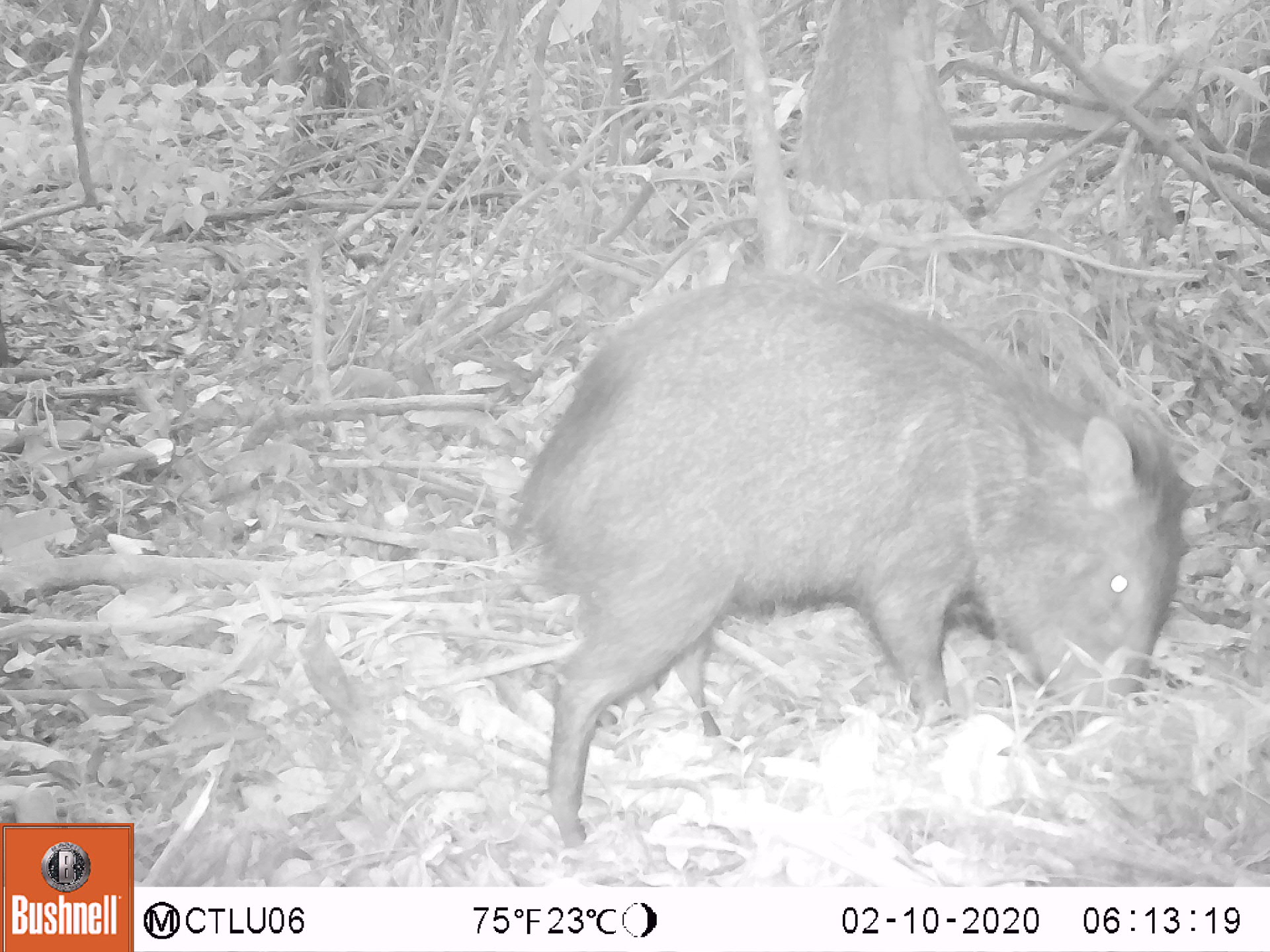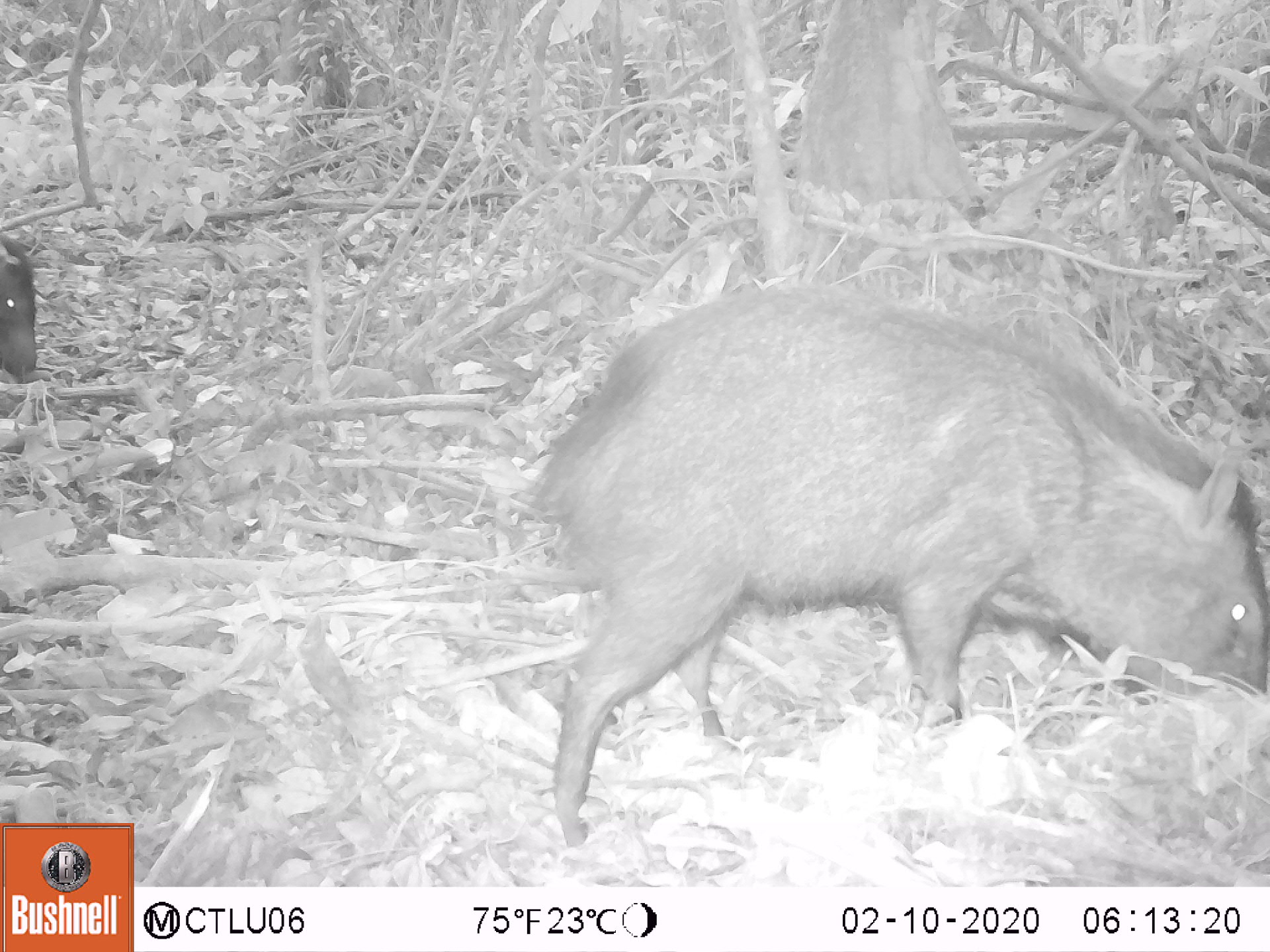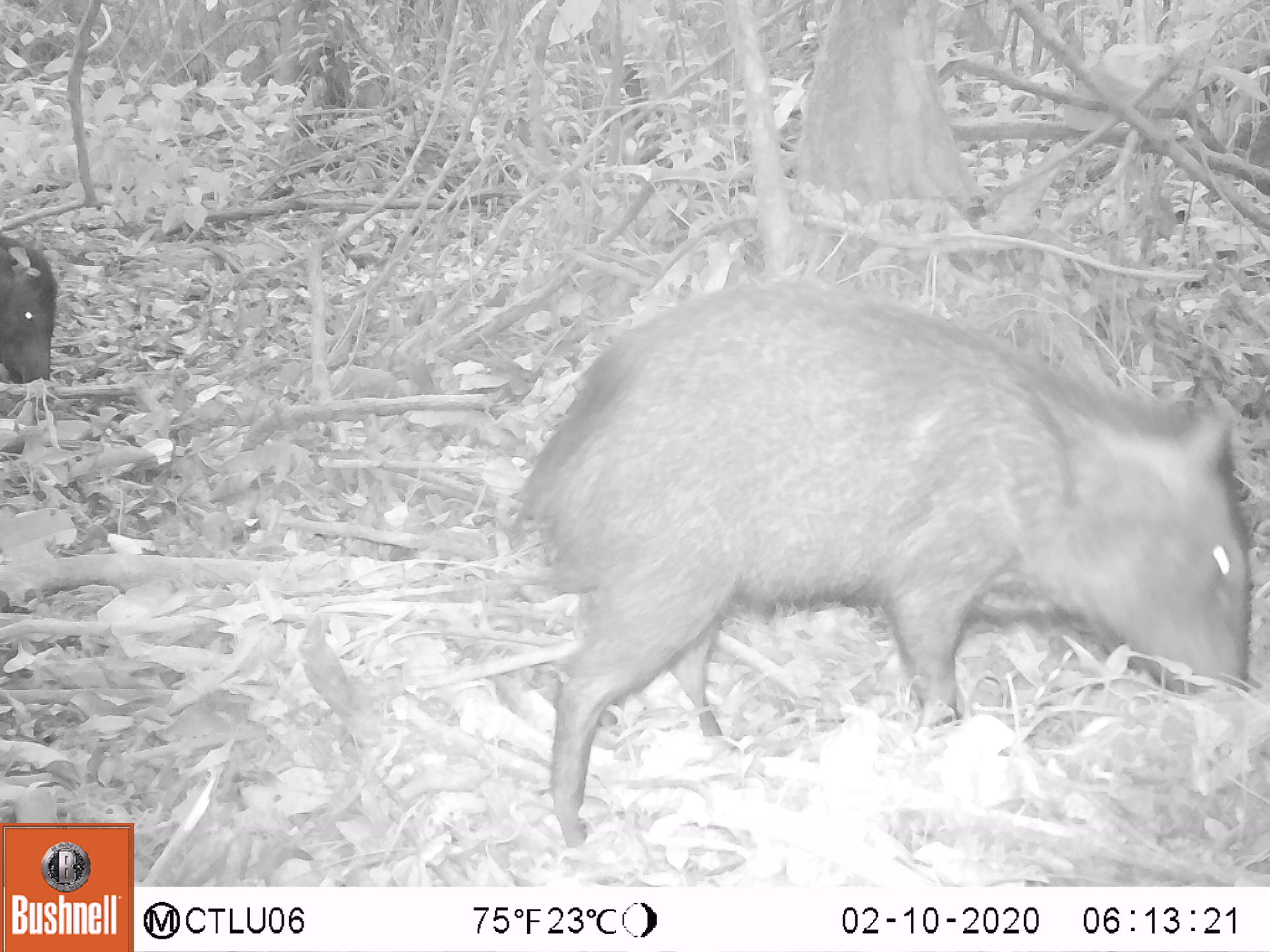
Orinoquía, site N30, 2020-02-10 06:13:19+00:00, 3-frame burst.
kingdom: Animalia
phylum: Chordata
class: Mammalia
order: Artiodactyla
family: Tayassuidae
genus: Pecari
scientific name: Pecari tajacu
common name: collared peccary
Collared peccary (Pecari tajacu).